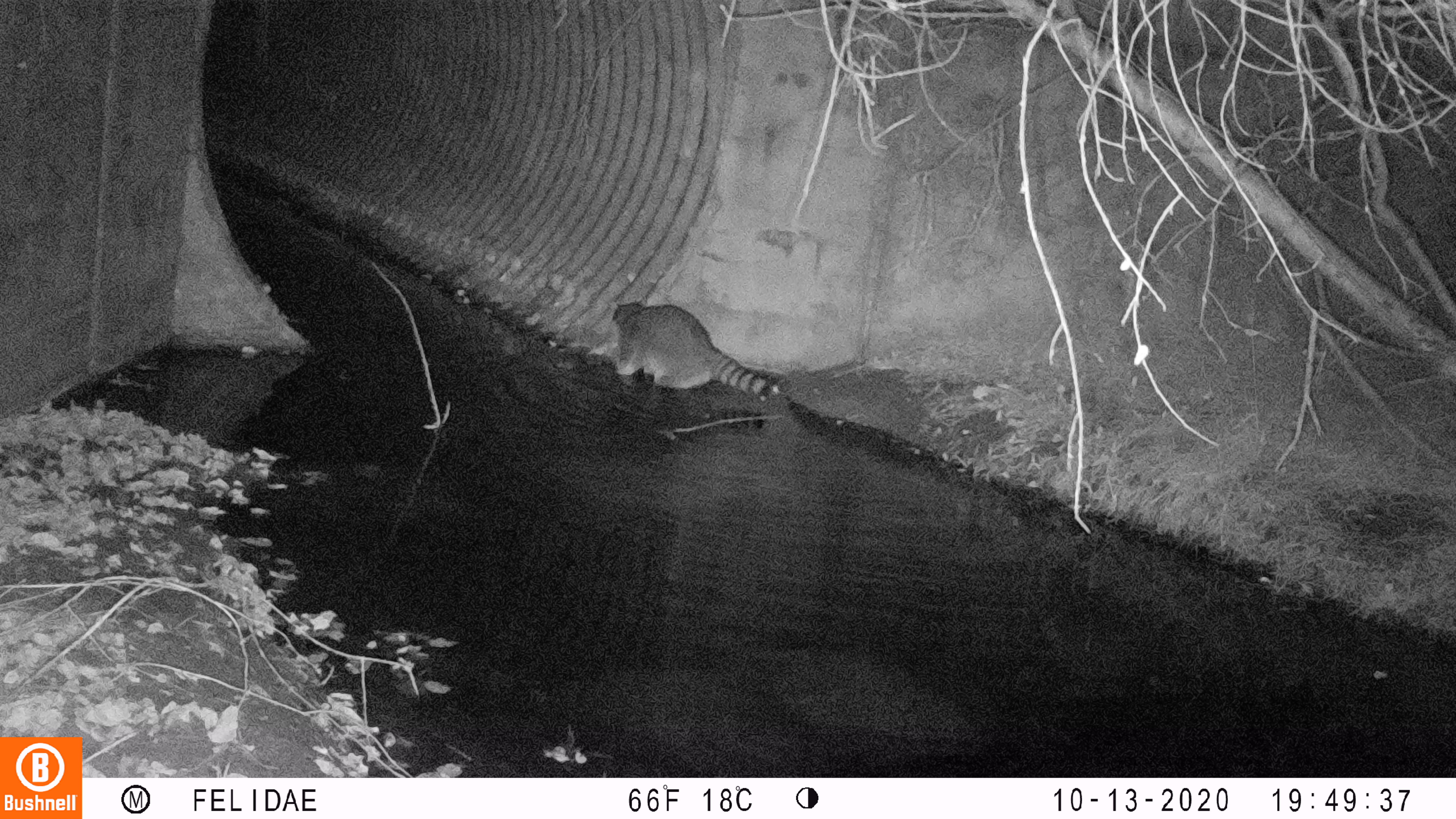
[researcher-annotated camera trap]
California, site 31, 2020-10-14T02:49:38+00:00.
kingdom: Animalia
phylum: Chordata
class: Mammalia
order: Carnivora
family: Procyonidae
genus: Procyon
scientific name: Procyon lotor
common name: raccoon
Raccoon (Procyon lotor).